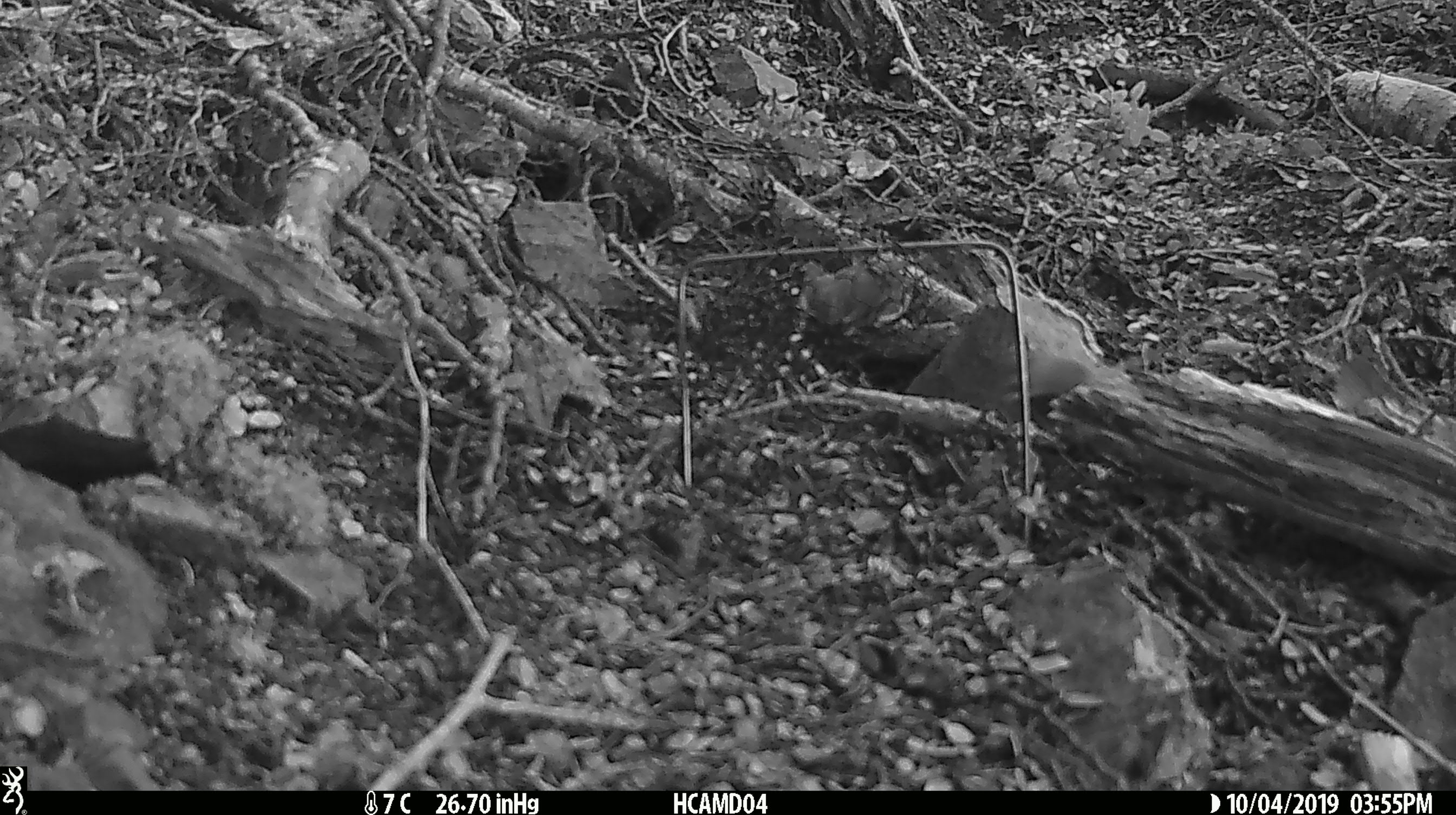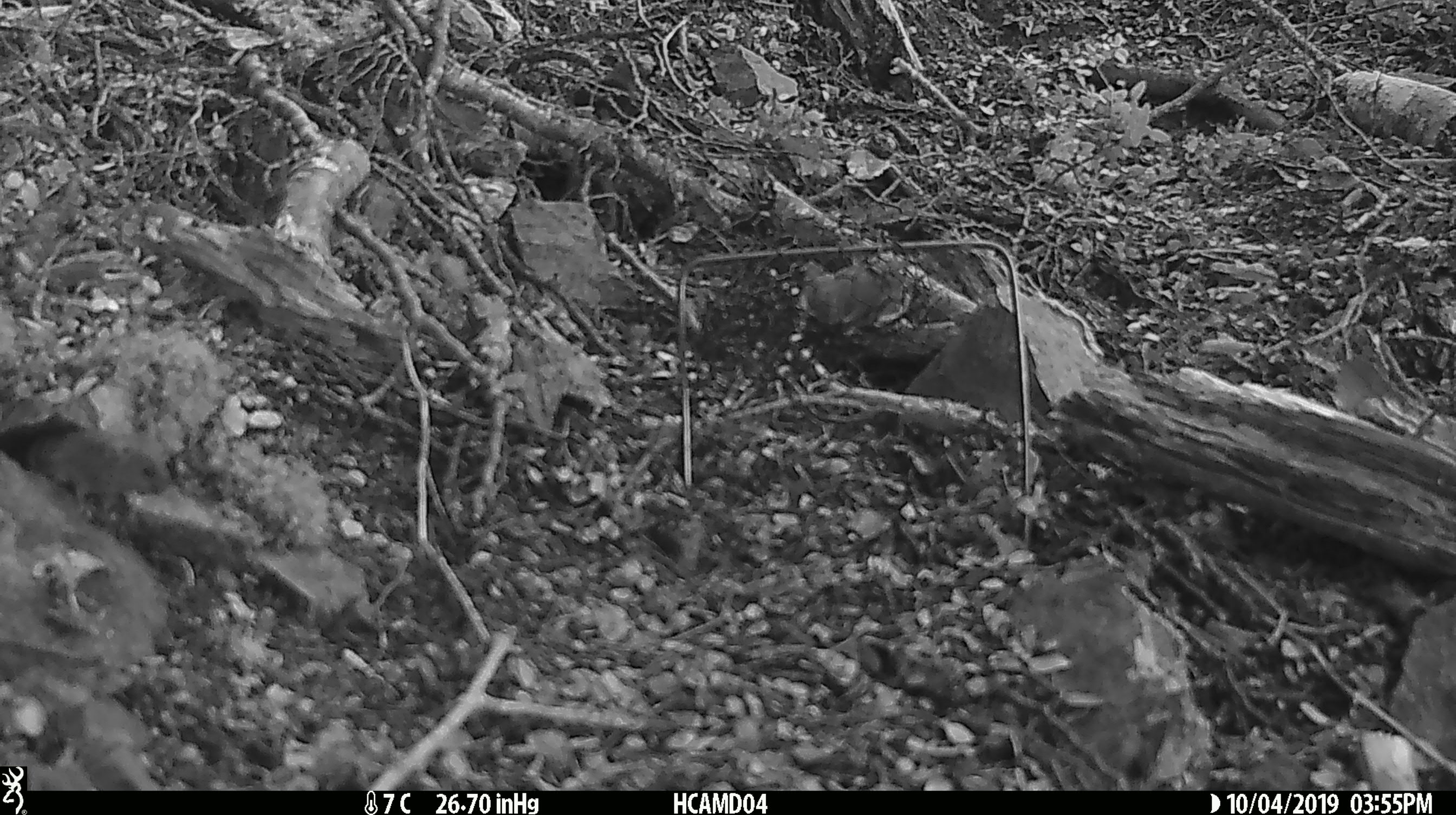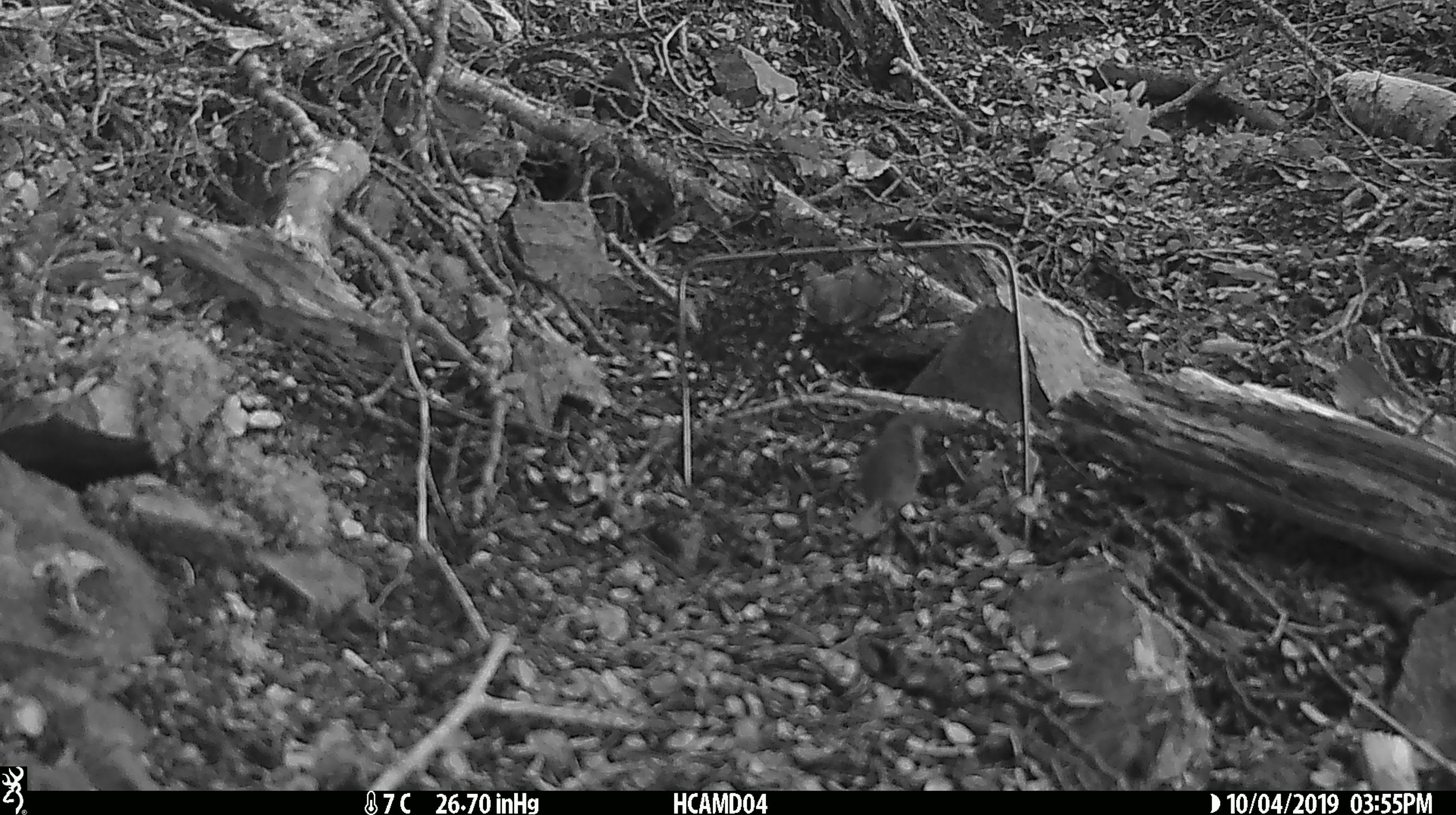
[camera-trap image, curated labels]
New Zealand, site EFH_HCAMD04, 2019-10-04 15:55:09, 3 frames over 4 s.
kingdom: Animalia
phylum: Chordata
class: Mammalia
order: Rodentia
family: Muridae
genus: Mus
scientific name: Mus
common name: mouse